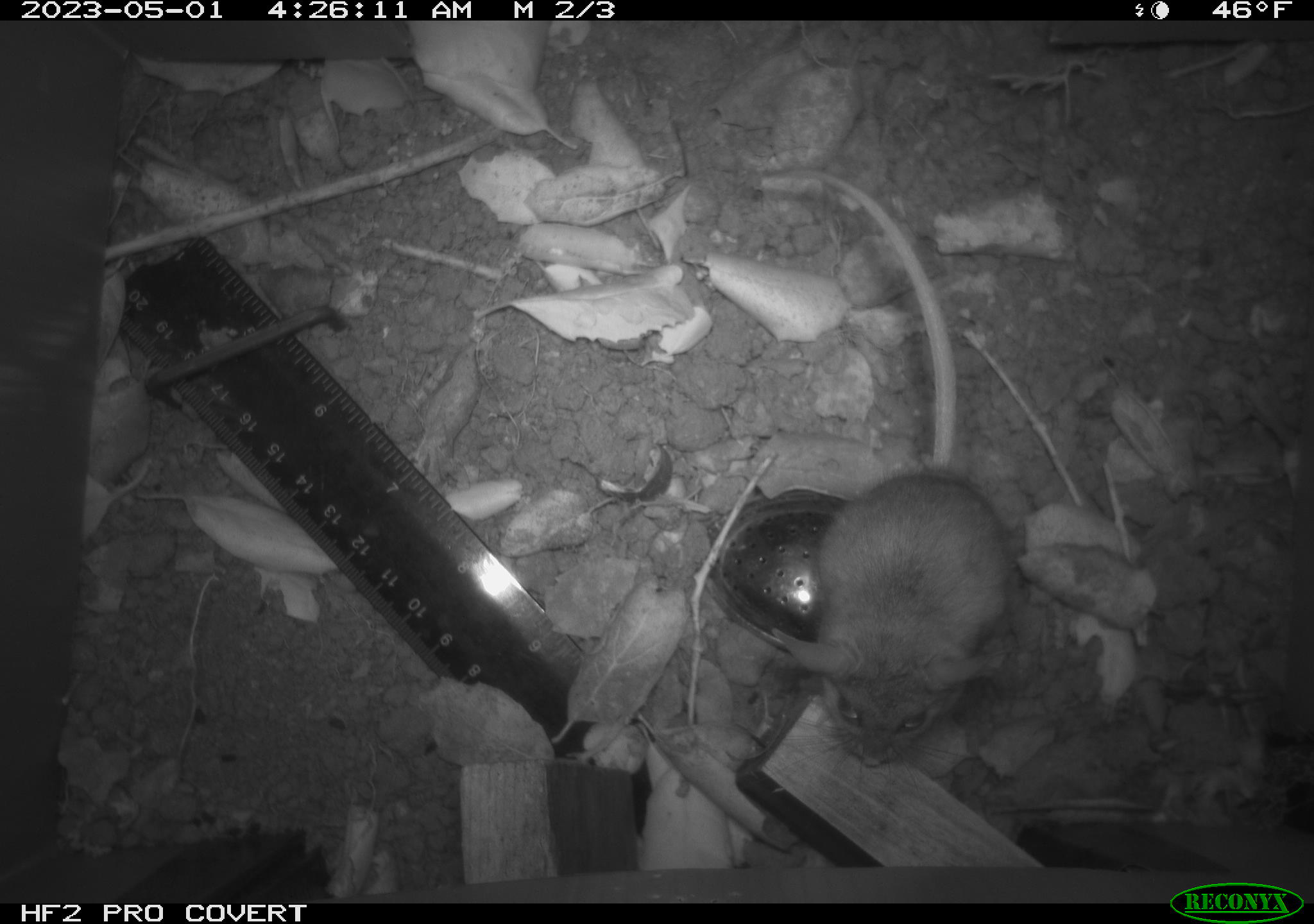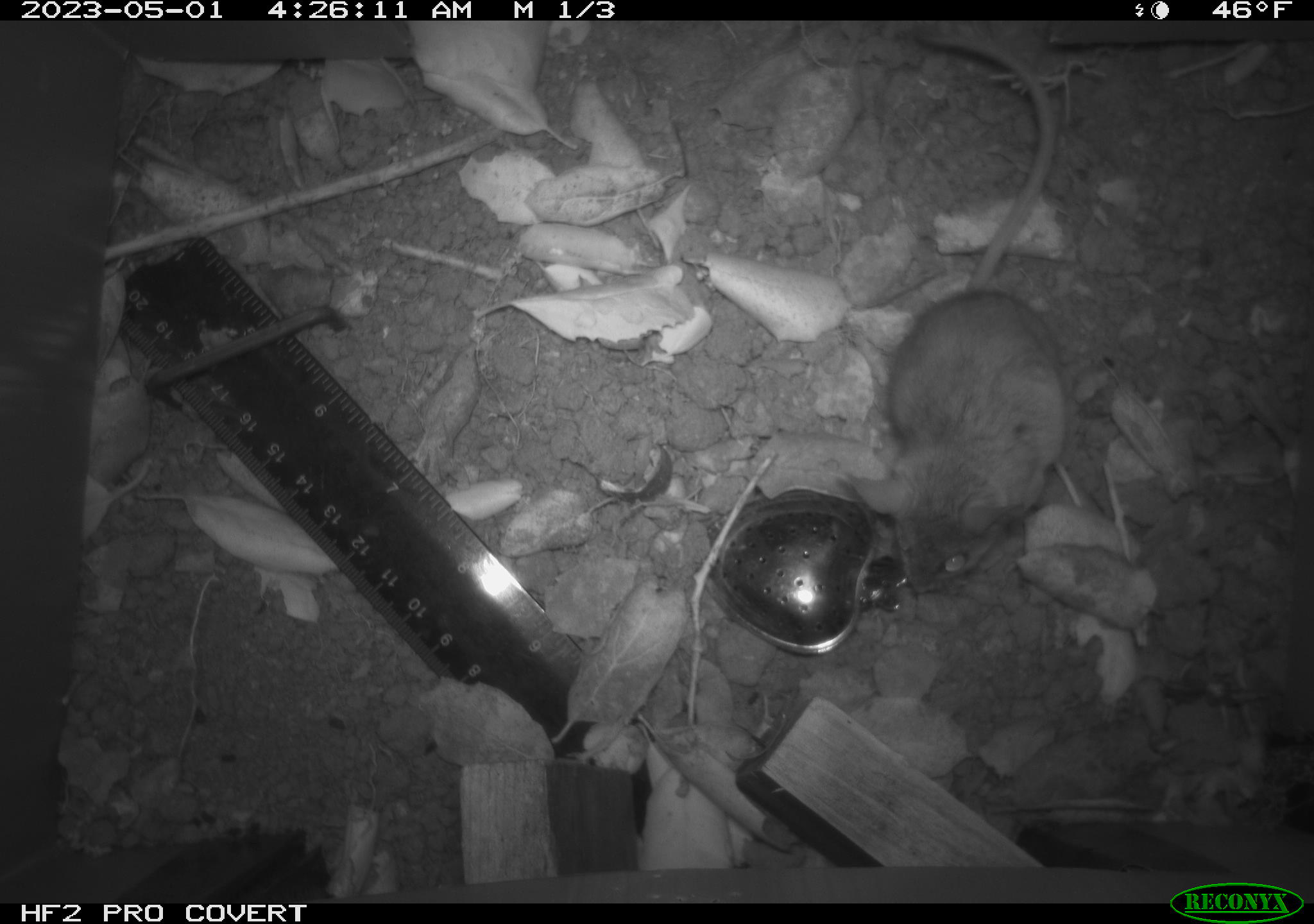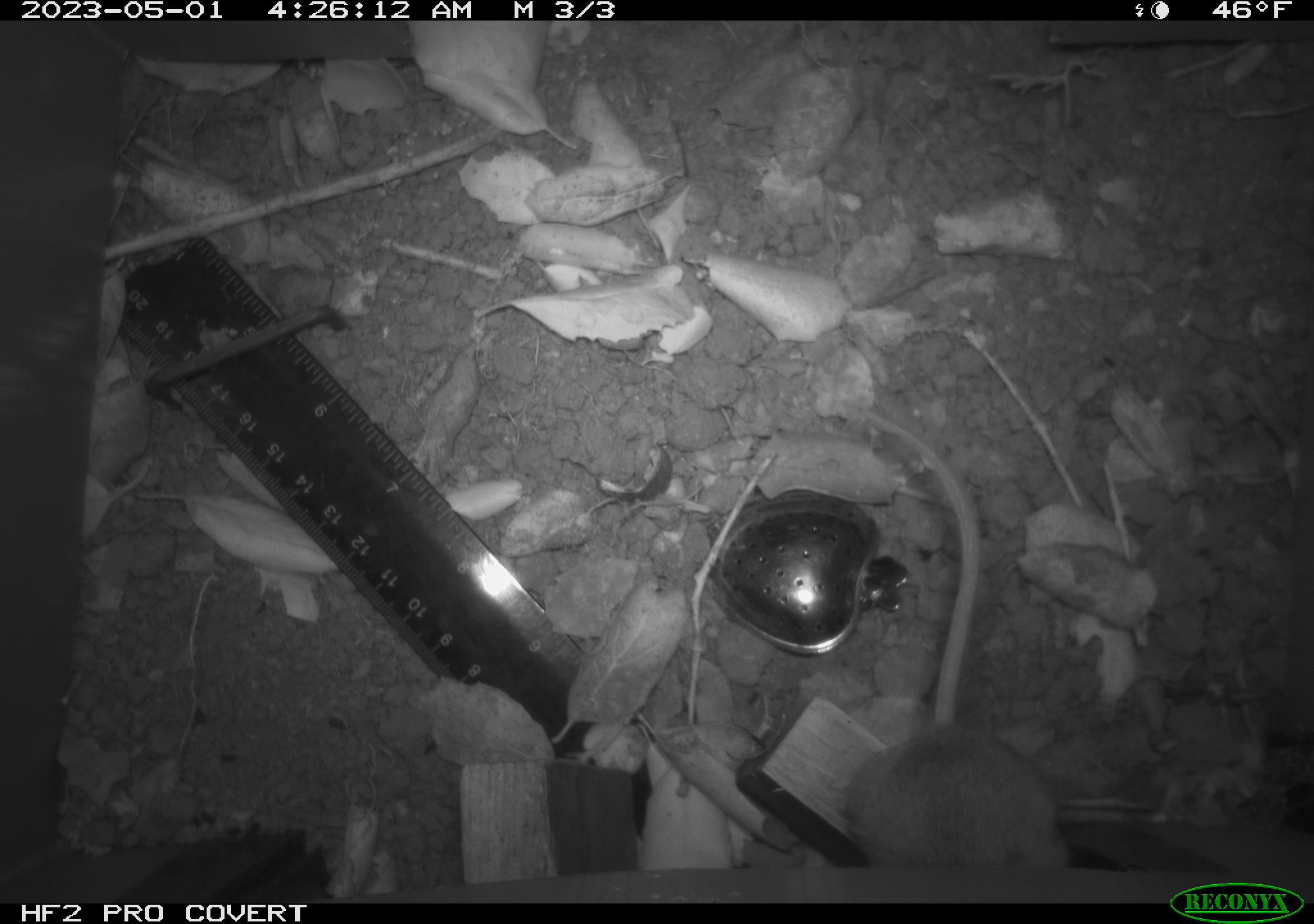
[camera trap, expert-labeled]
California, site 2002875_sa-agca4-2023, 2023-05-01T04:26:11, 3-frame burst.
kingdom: Animalia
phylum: Chordata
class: Mammalia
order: Rodentia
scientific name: Rodentia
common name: mouse species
Mouse species (Rodentia).